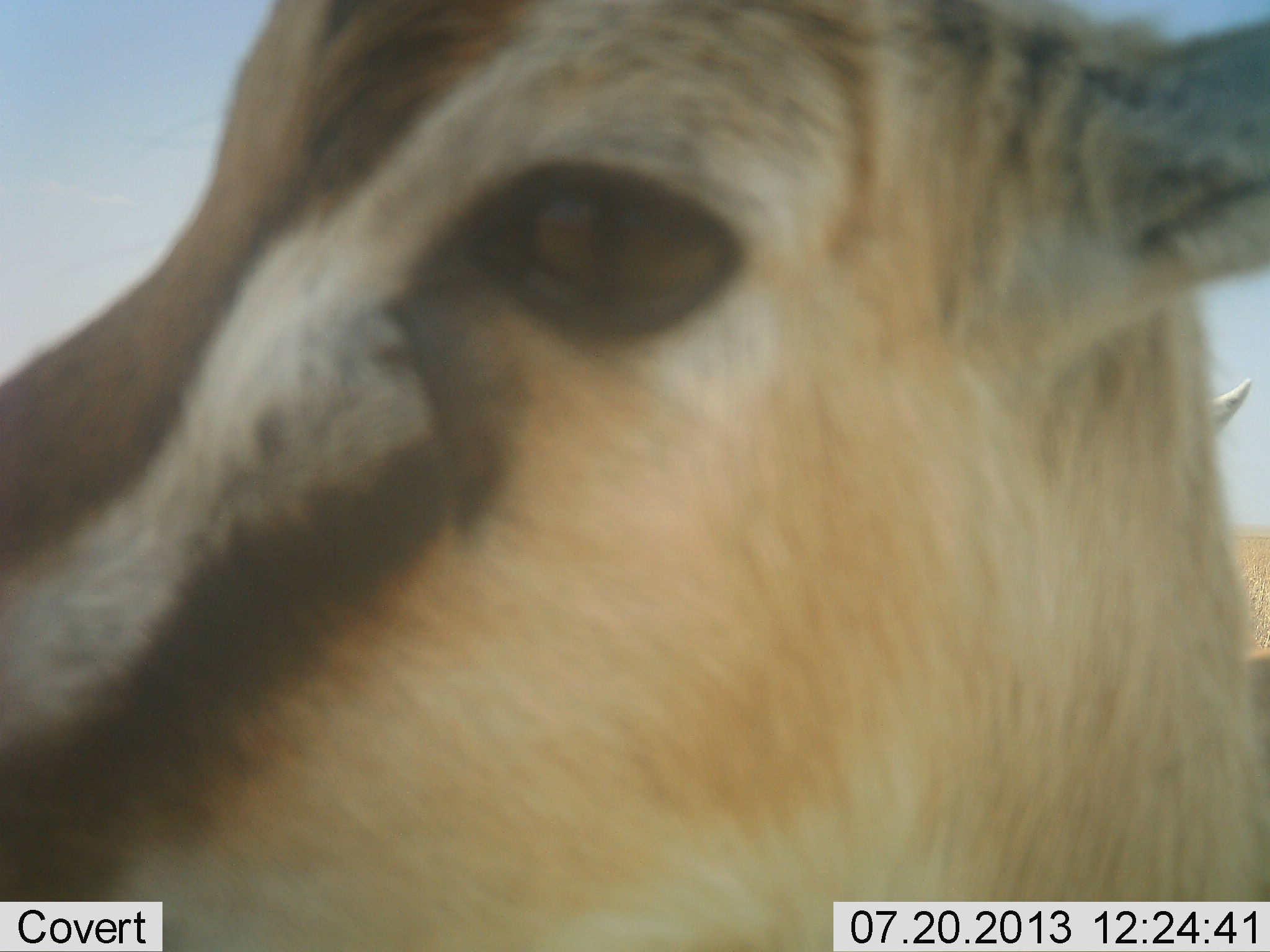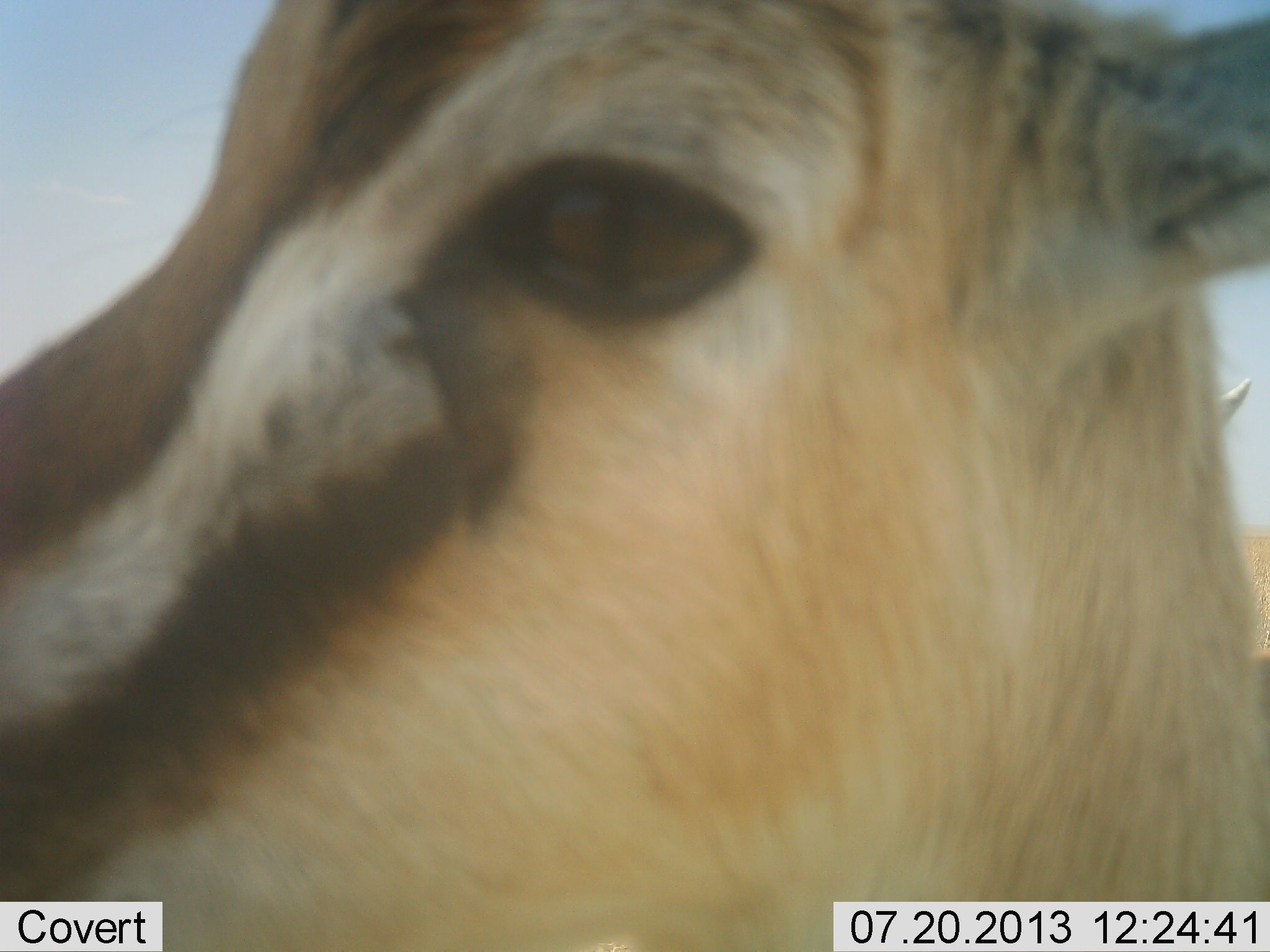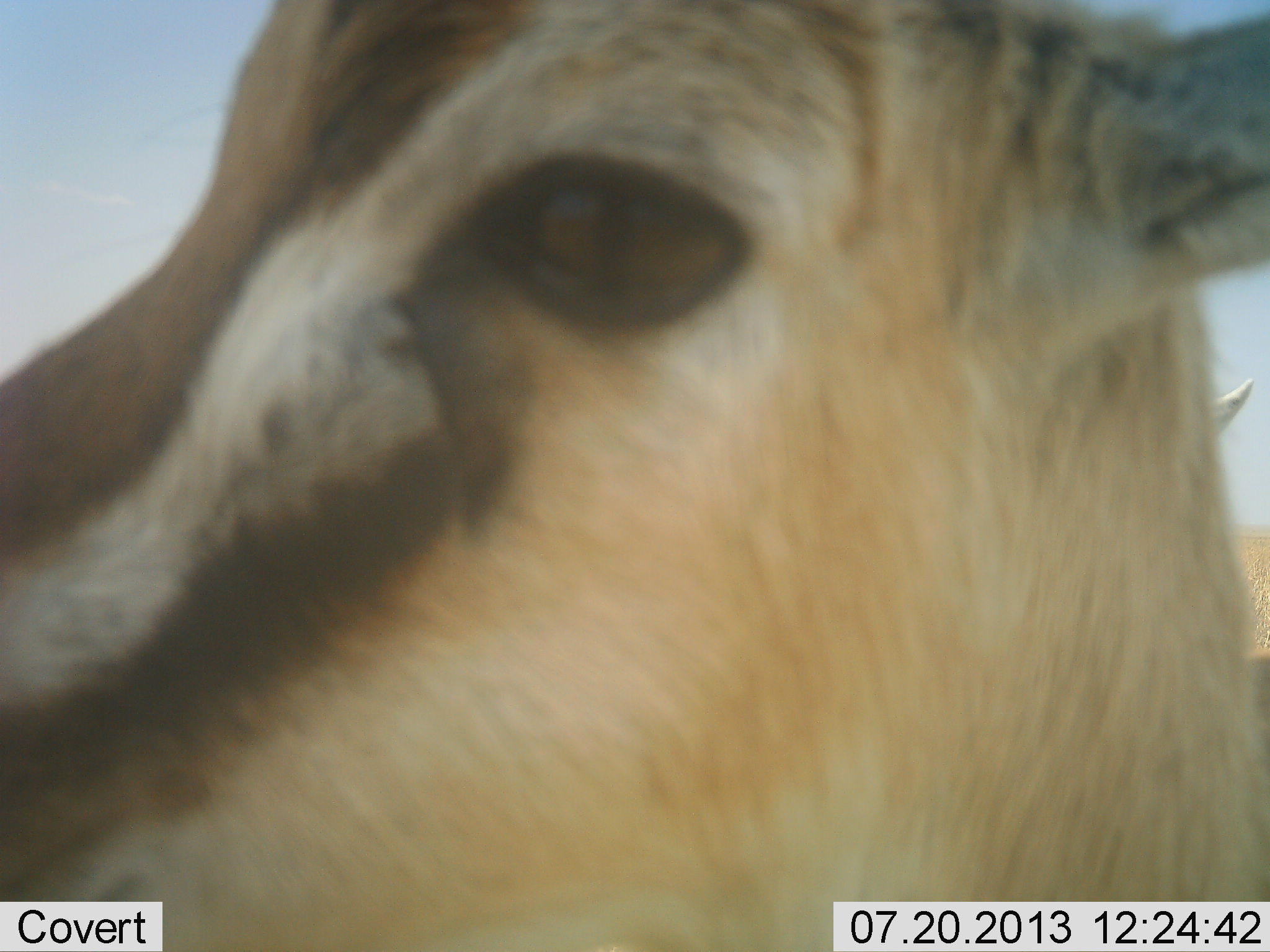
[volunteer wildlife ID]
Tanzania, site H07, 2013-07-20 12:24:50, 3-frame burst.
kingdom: Animalia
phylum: Chordata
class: Mammalia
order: Artiodactyla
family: Bovidae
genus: Eudorcas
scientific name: Eudorcas thomsonii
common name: thomson's gazelle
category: gazellethomsons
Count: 1.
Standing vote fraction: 69%.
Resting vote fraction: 0%.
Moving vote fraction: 7%.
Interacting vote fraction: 0%.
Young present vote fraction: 0%.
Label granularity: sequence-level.